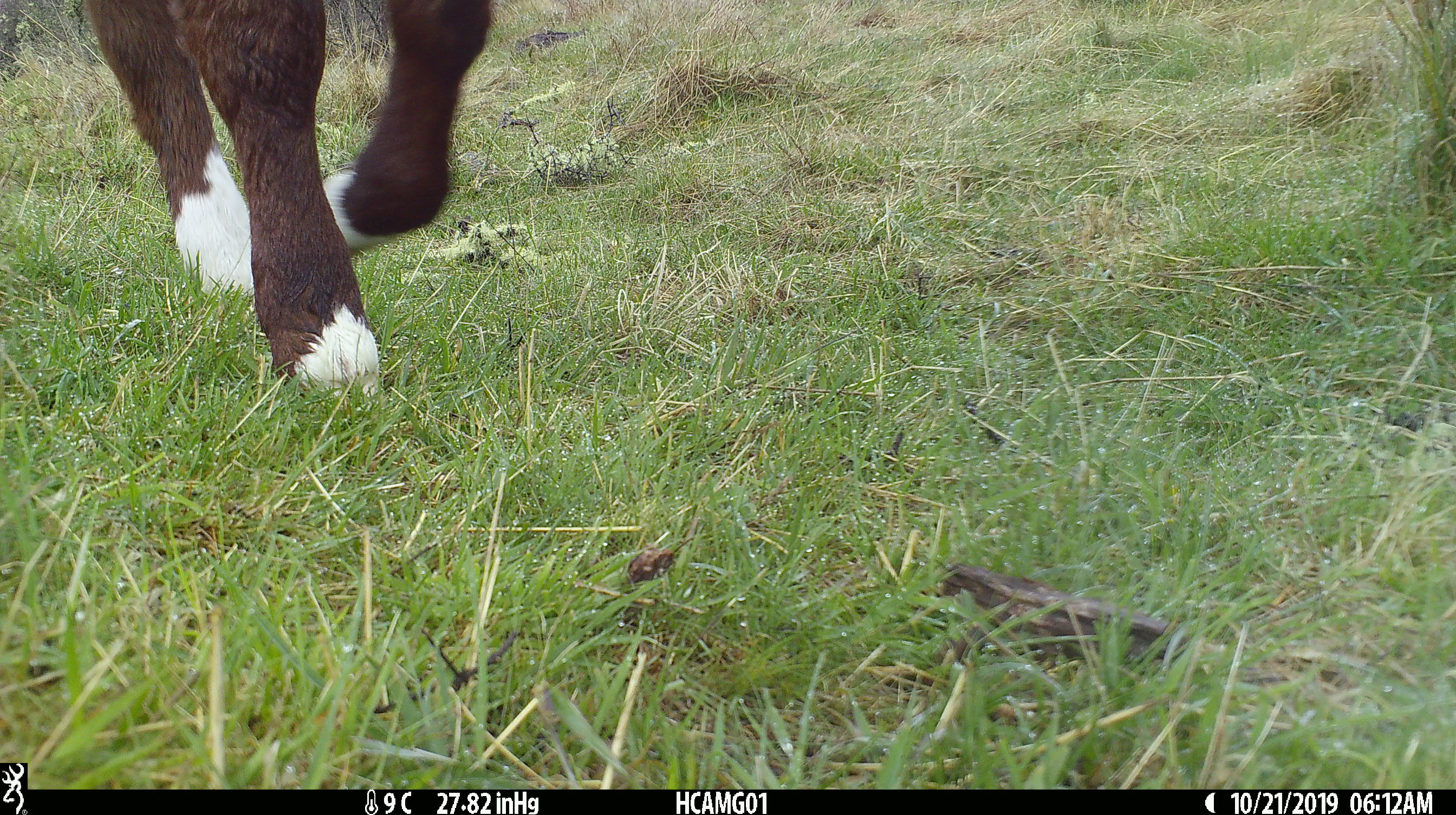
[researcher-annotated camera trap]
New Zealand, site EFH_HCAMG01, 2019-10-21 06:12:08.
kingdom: Animalia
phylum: Chordata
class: Mammalia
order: Artiodactyla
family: Bovidae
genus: Bos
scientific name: Bos taurus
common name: domestic cow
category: cow